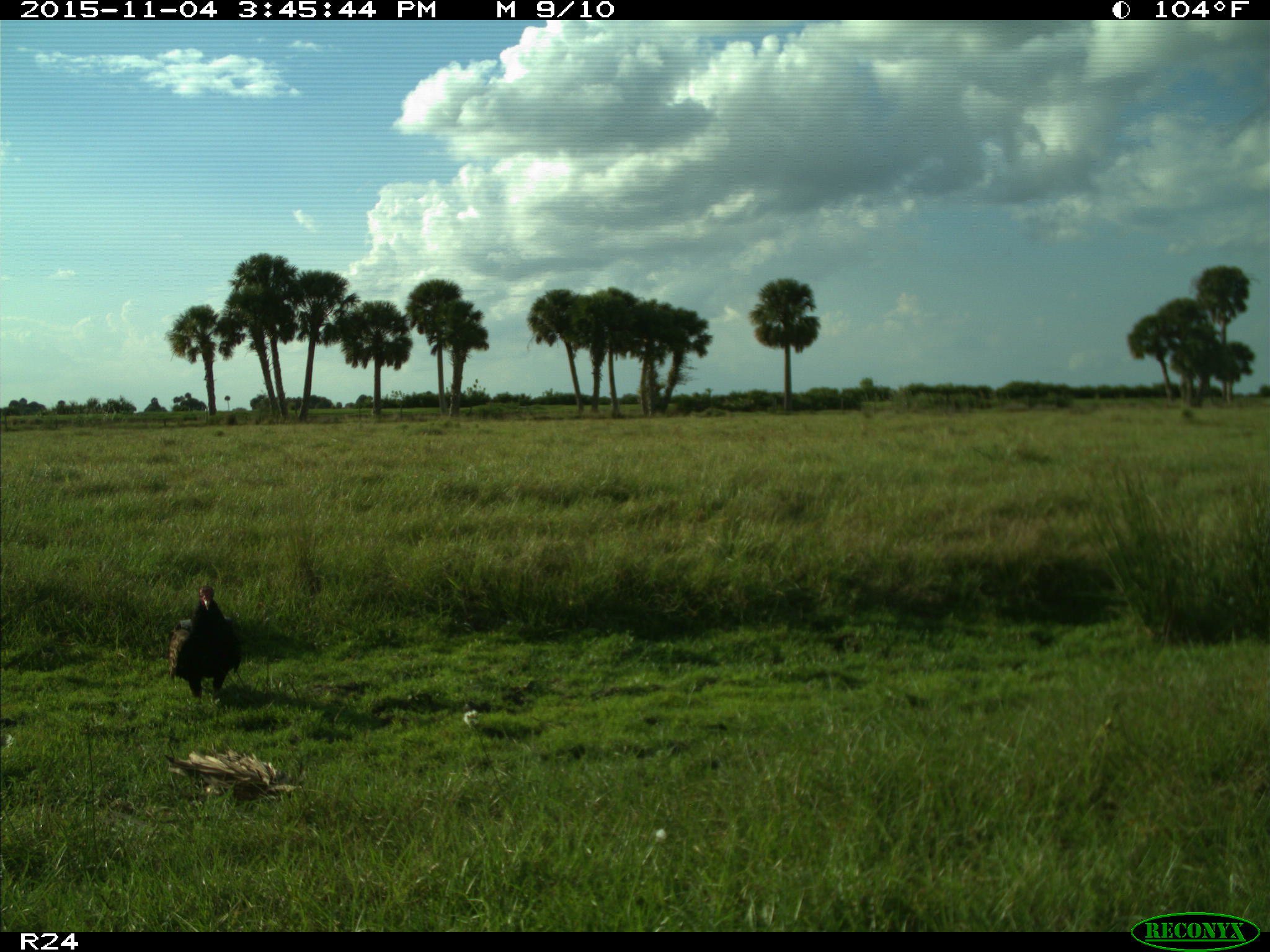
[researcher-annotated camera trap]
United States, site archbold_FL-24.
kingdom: Animalia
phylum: Chordata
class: Aves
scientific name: Aves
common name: birds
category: unidentified bird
Unidentified bird (birds) (Aves).